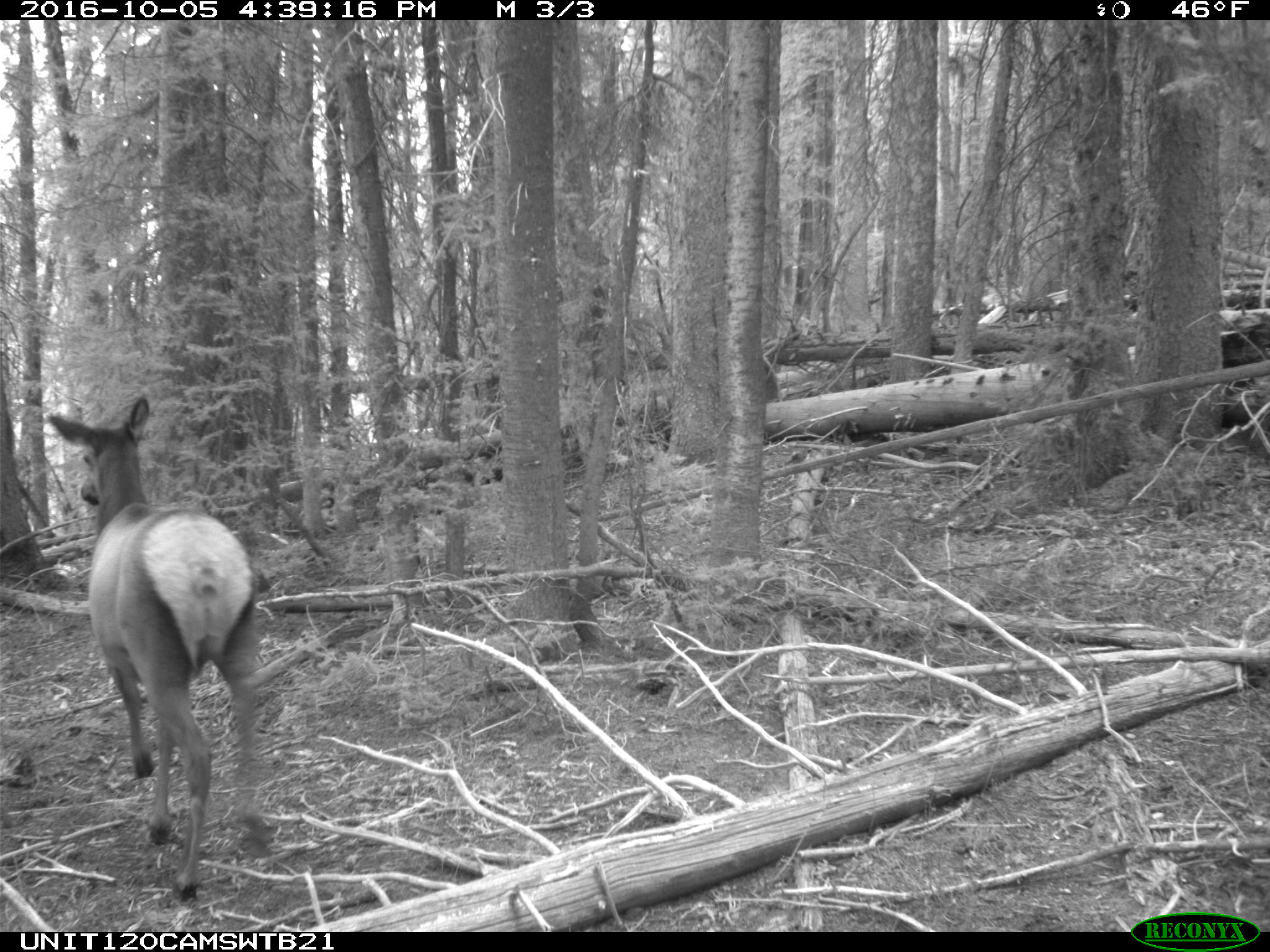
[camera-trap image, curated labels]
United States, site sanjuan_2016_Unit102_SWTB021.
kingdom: Animalia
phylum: Chordata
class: Mammalia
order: Artiodactyla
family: Cervidae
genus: Cervus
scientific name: Cervus elaphus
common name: red deer